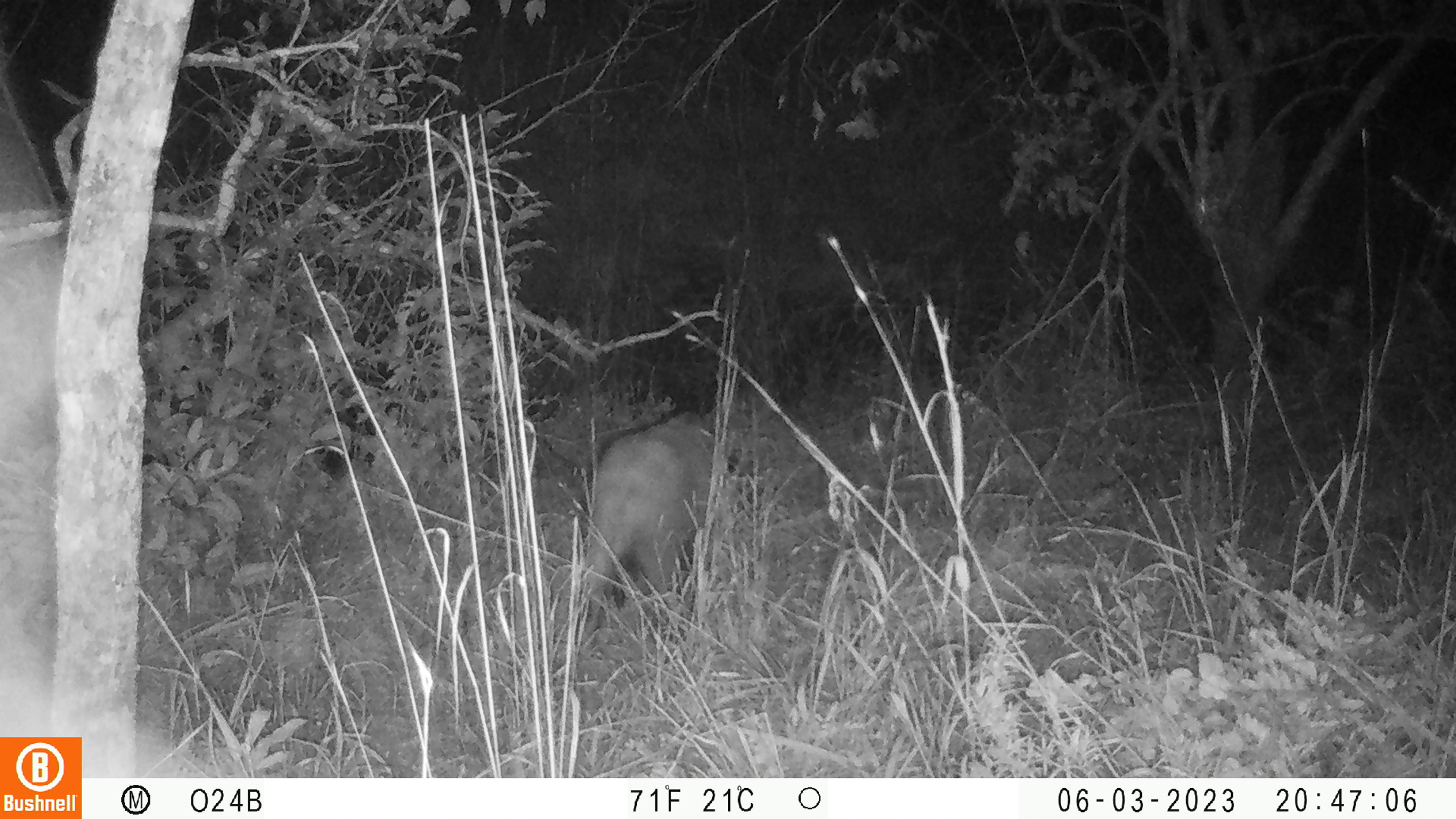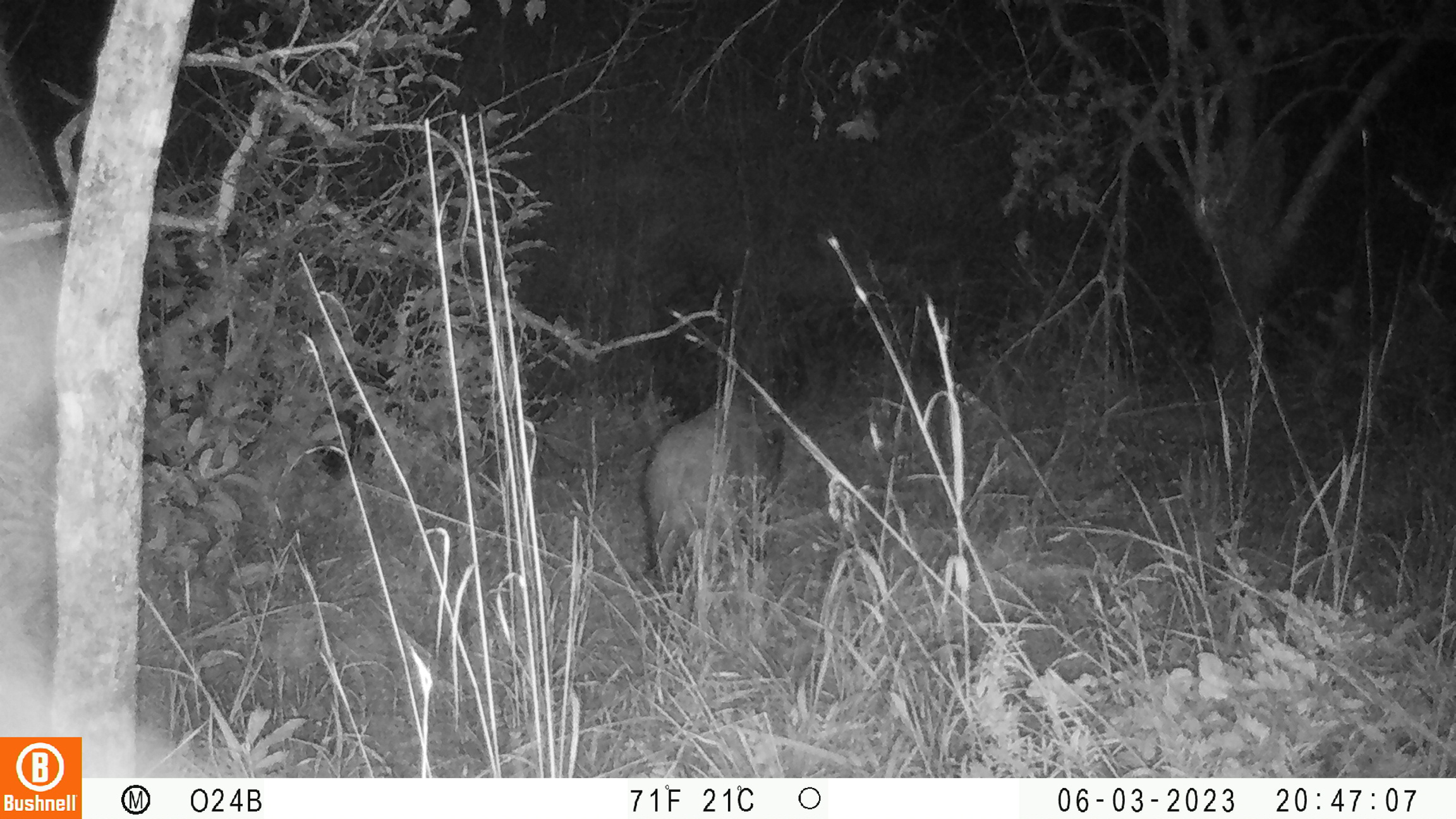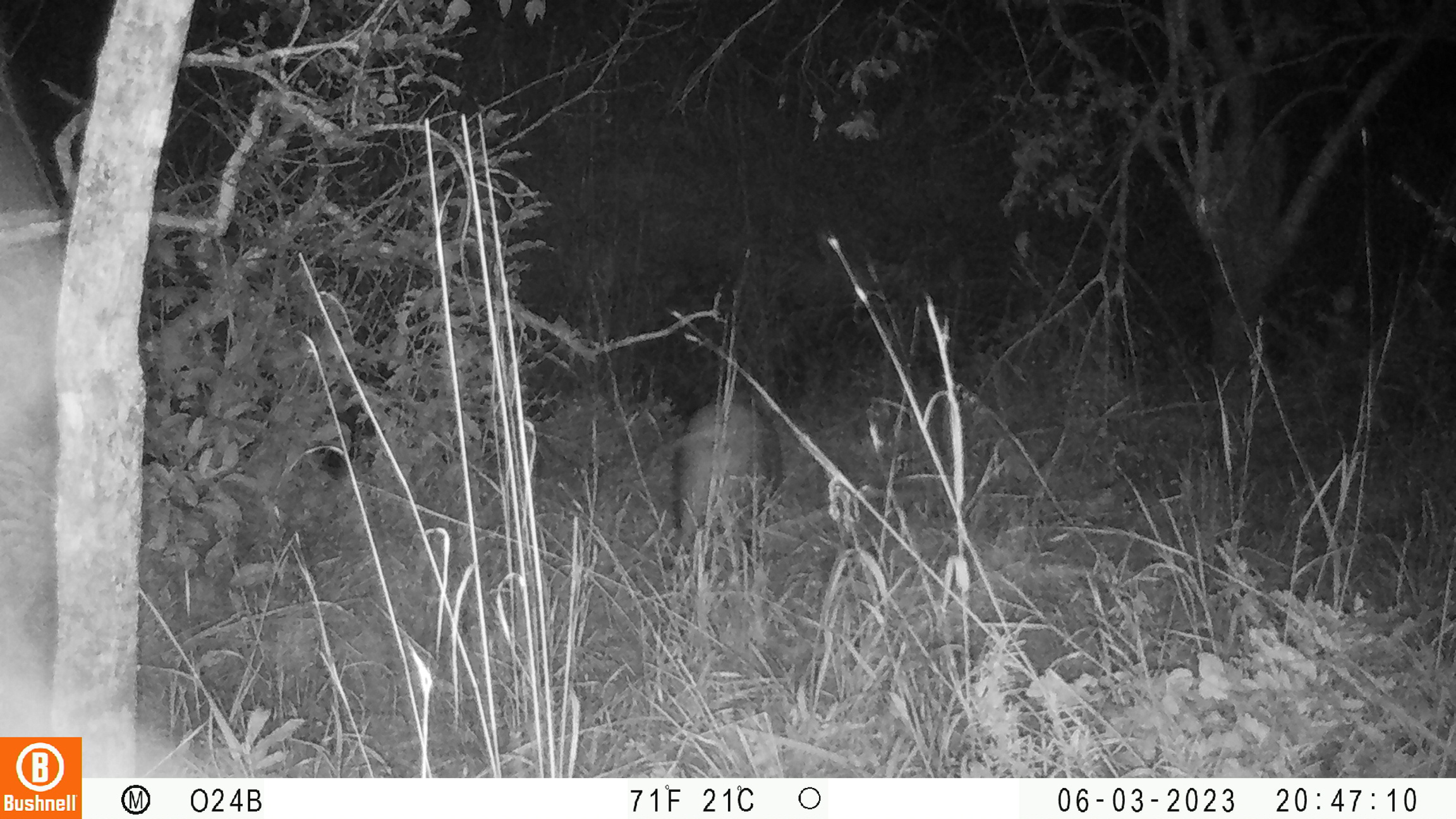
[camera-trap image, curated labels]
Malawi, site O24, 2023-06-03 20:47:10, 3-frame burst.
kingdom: Animalia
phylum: Chordata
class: Mammalia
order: Artiodactyla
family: Suidae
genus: Potamochoerus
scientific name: Potamochoerus larvatus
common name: bushpig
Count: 1.